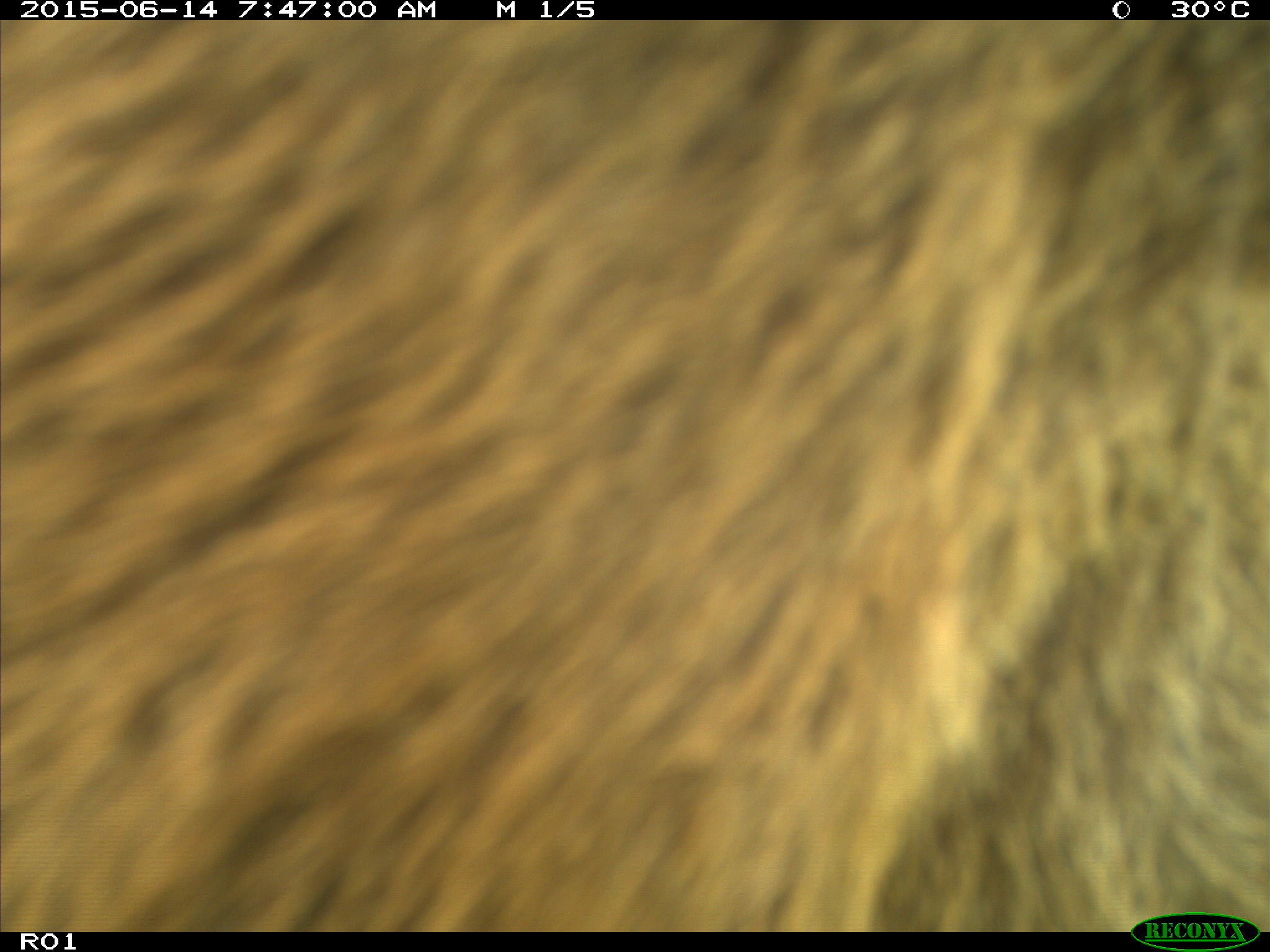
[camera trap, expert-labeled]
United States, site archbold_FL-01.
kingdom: Animalia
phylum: Chordata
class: Mammalia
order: Artiodactyla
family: Bovidae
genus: Bos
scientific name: Bos taurus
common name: domestic cow